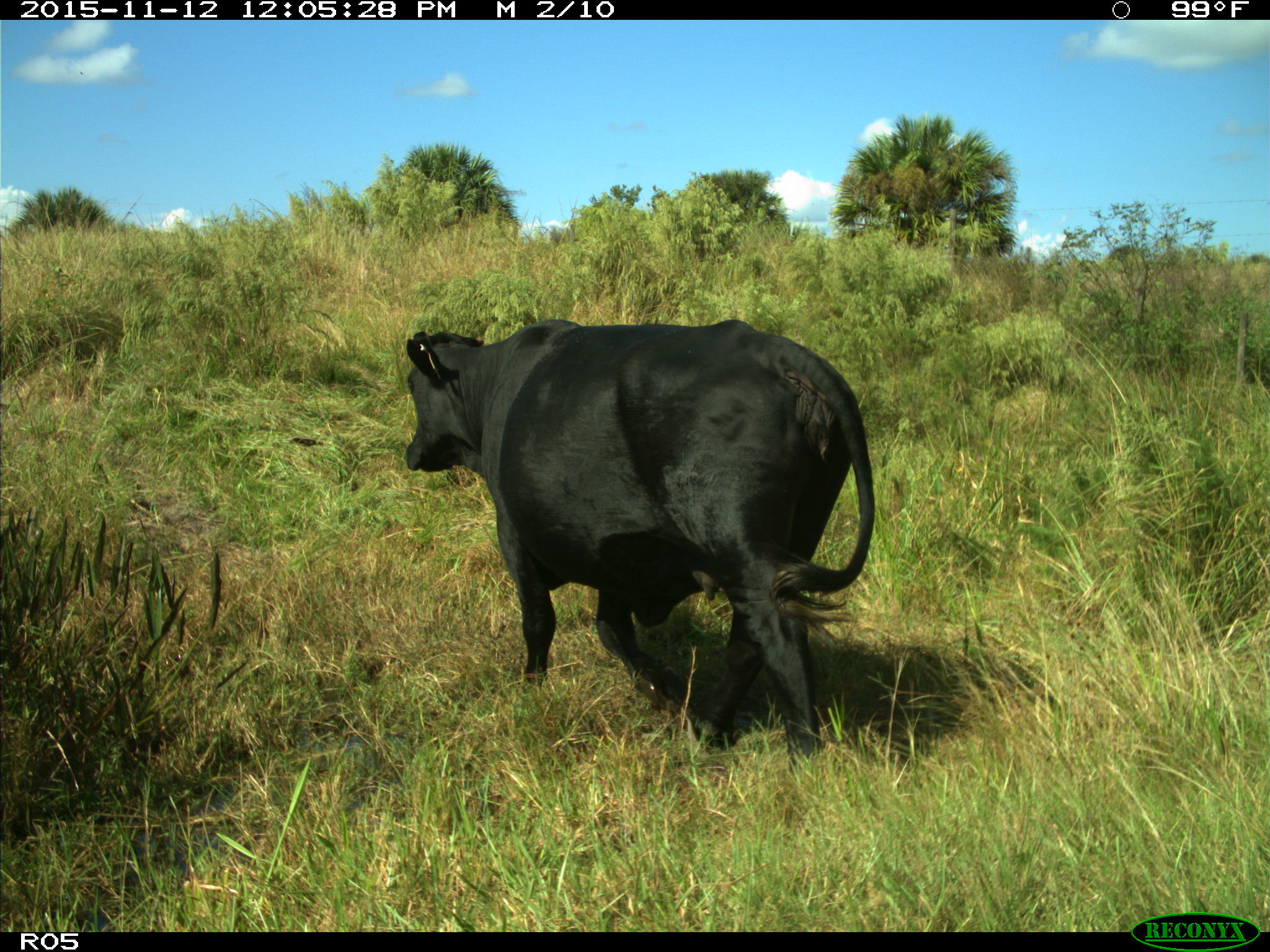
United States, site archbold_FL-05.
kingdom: Animalia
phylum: Chordata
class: Mammalia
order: Artiodactyla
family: Bovidae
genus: Bos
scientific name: Bos taurus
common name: domestic cow